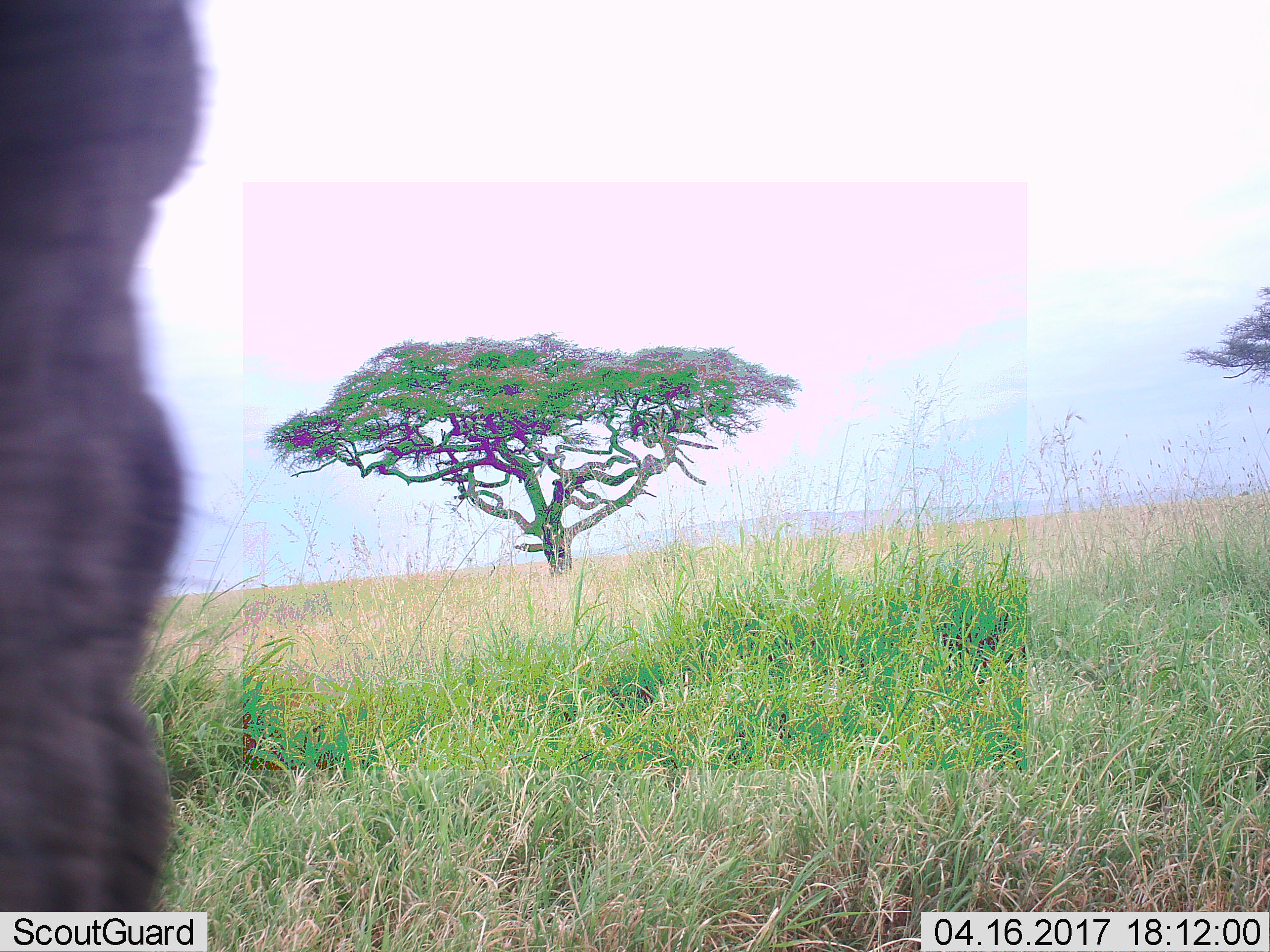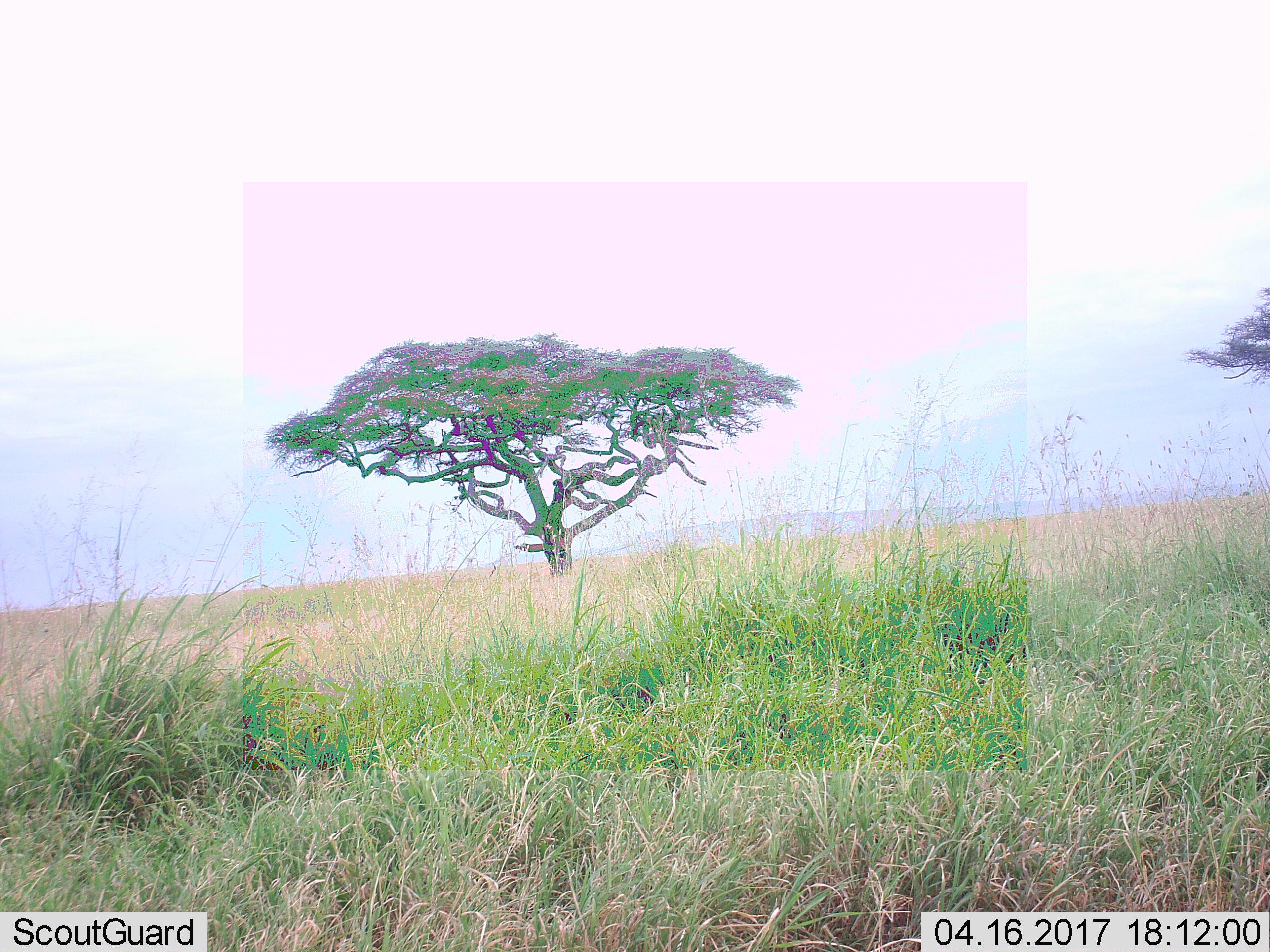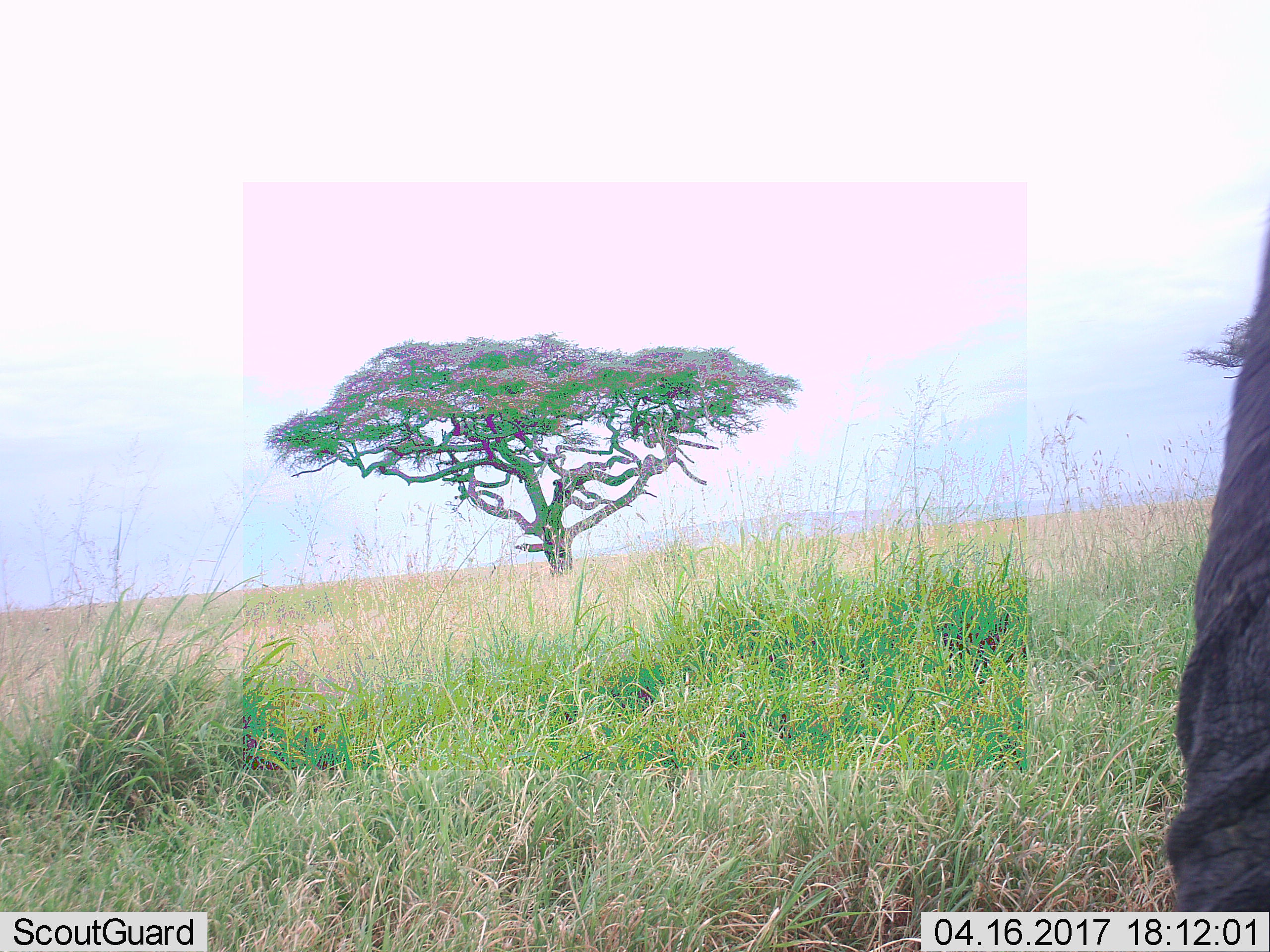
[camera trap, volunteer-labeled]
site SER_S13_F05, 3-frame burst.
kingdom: Animalia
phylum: Chordata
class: Mammalia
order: Proboscidea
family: Elephantidae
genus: Loxodonta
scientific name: Loxodonta africana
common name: african bush elephant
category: elephant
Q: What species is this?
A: Elephant (african bush elephant) (Loxodonta africana).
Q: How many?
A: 1.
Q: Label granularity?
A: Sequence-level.